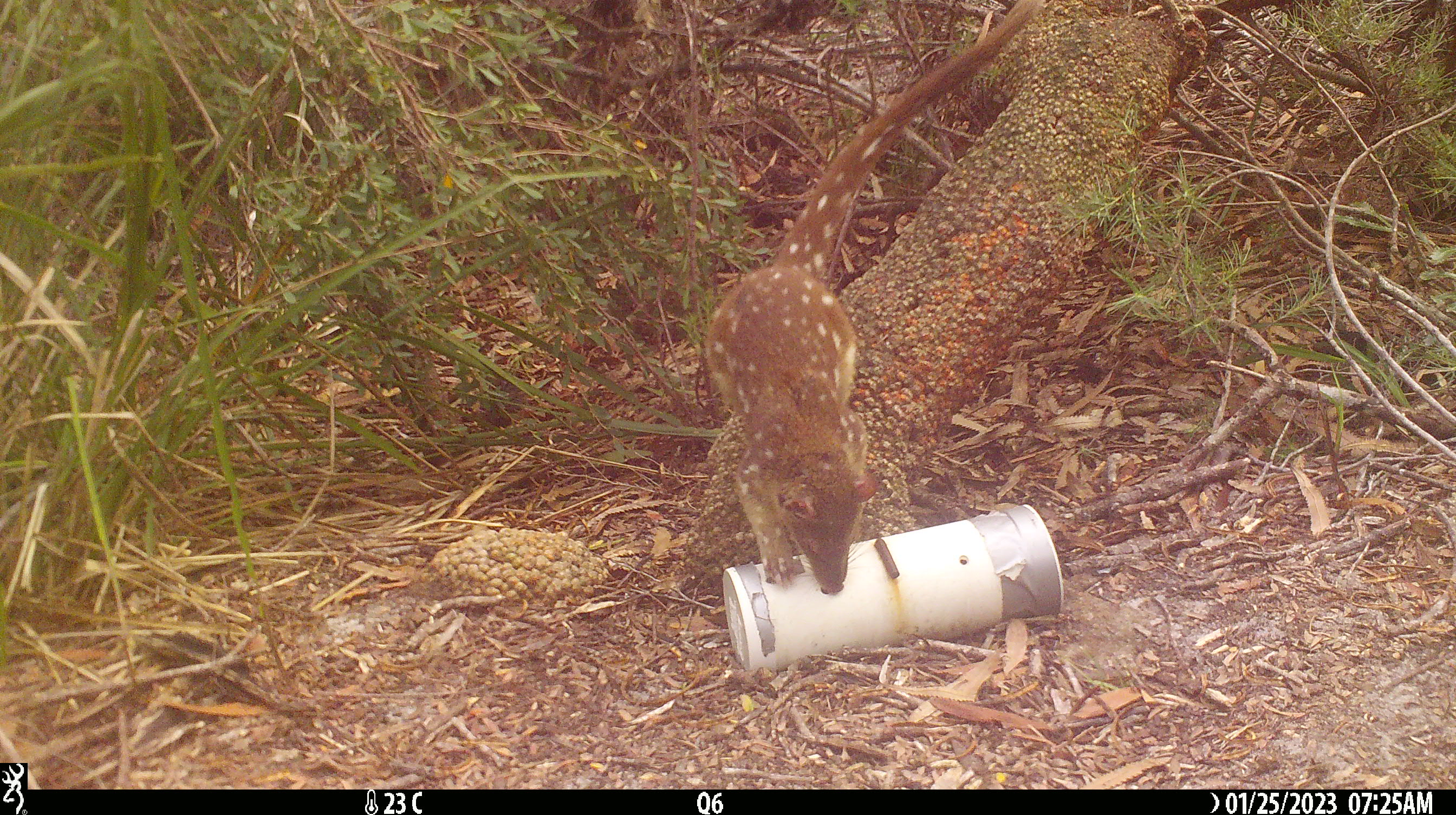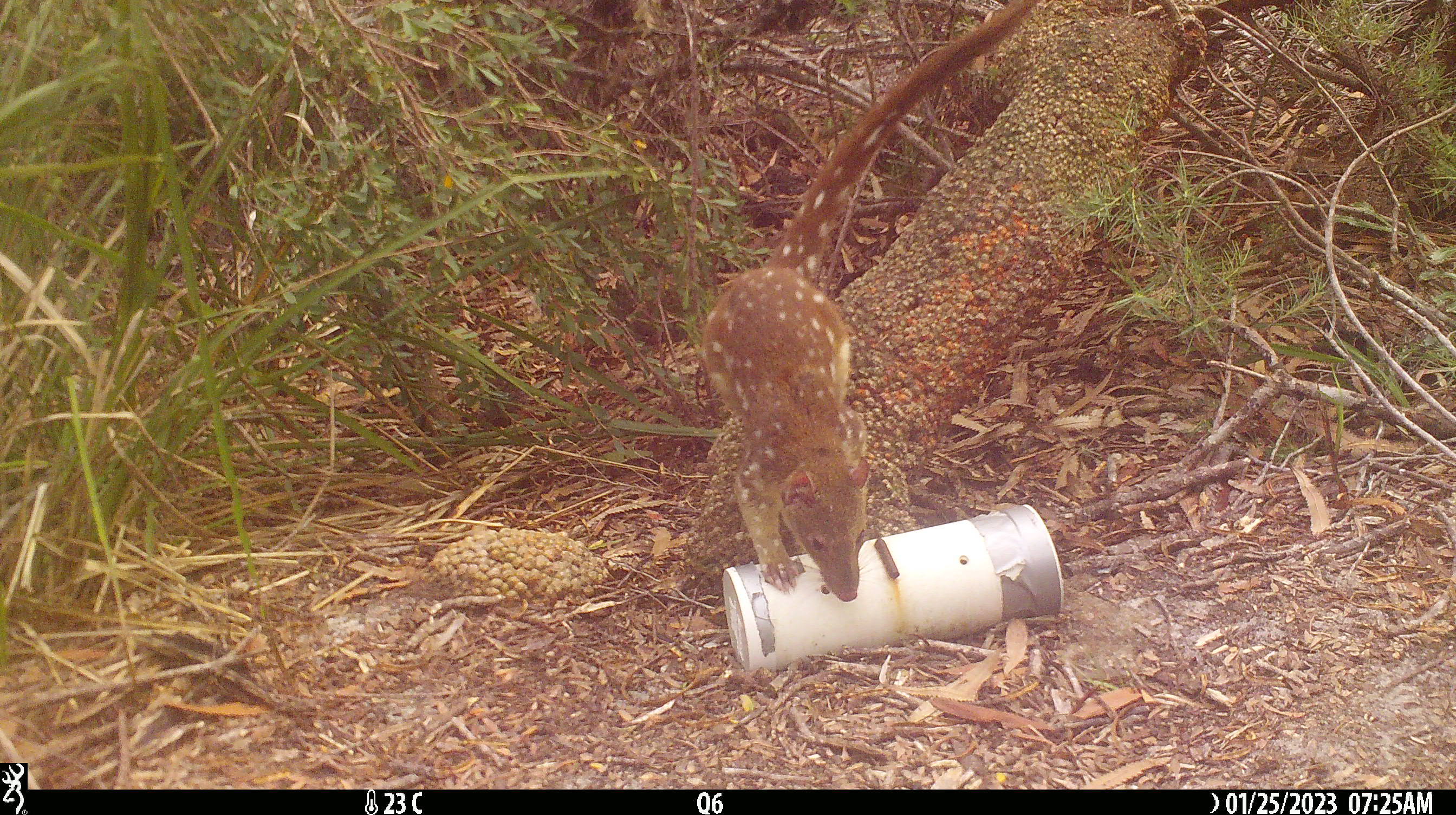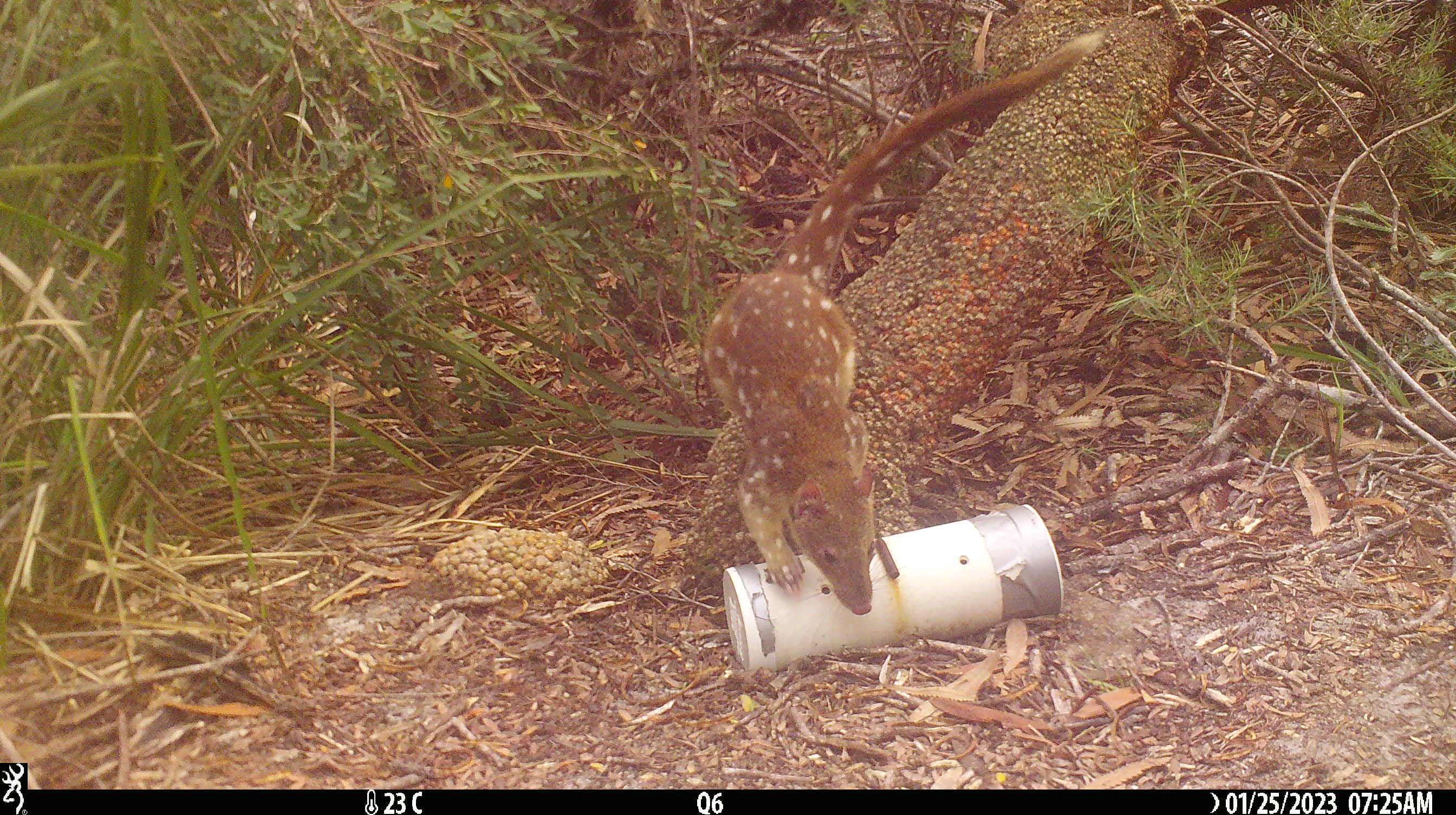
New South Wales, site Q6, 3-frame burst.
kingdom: Animalia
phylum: Chordata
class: Mammalia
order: Dasyuromorphia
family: Dasyuridae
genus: Dasyurus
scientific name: Dasyurus maculatus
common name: spotted-tailed quoll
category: quoll